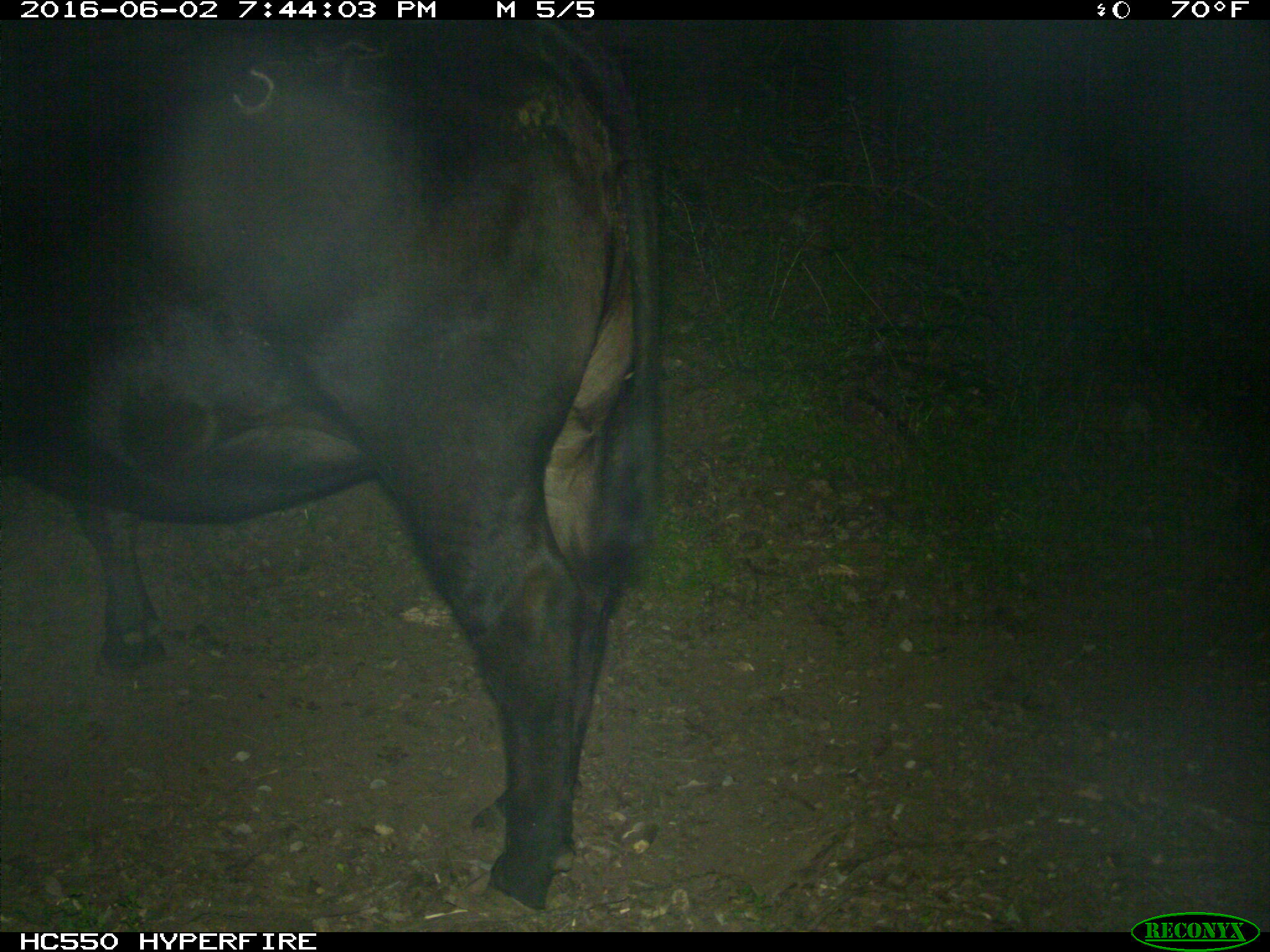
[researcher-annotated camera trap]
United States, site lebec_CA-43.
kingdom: Animalia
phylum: Chordata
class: Mammalia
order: Artiodactyla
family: Bovidae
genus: Bos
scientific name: Bos taurus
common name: domestic cow